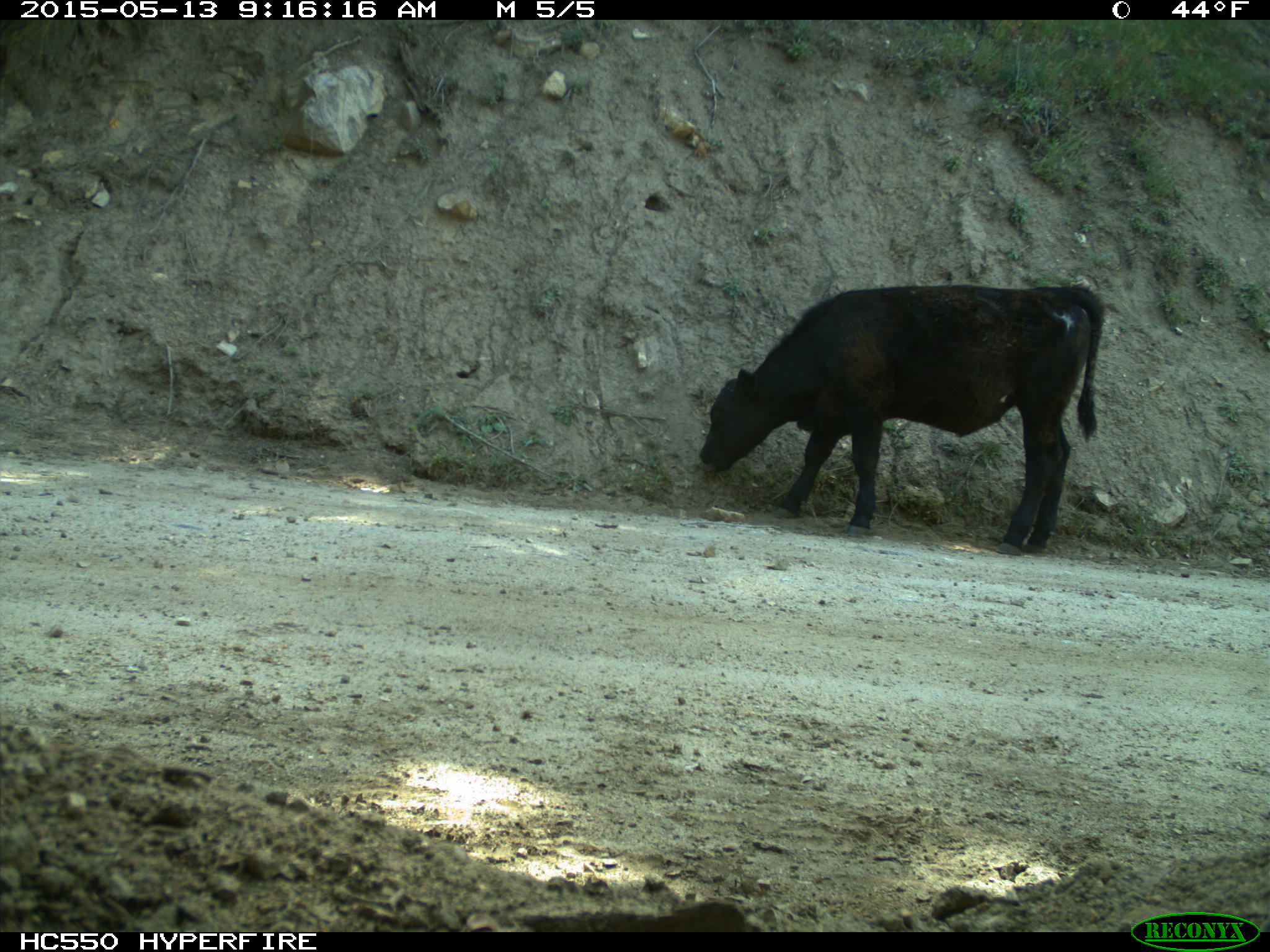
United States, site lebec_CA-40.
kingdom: Animalia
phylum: Chordata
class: Mammalia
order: Artiodactyla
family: Bovidae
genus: Bos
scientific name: Bos taurus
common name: domestic cow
Bos taurus (domestic cow).